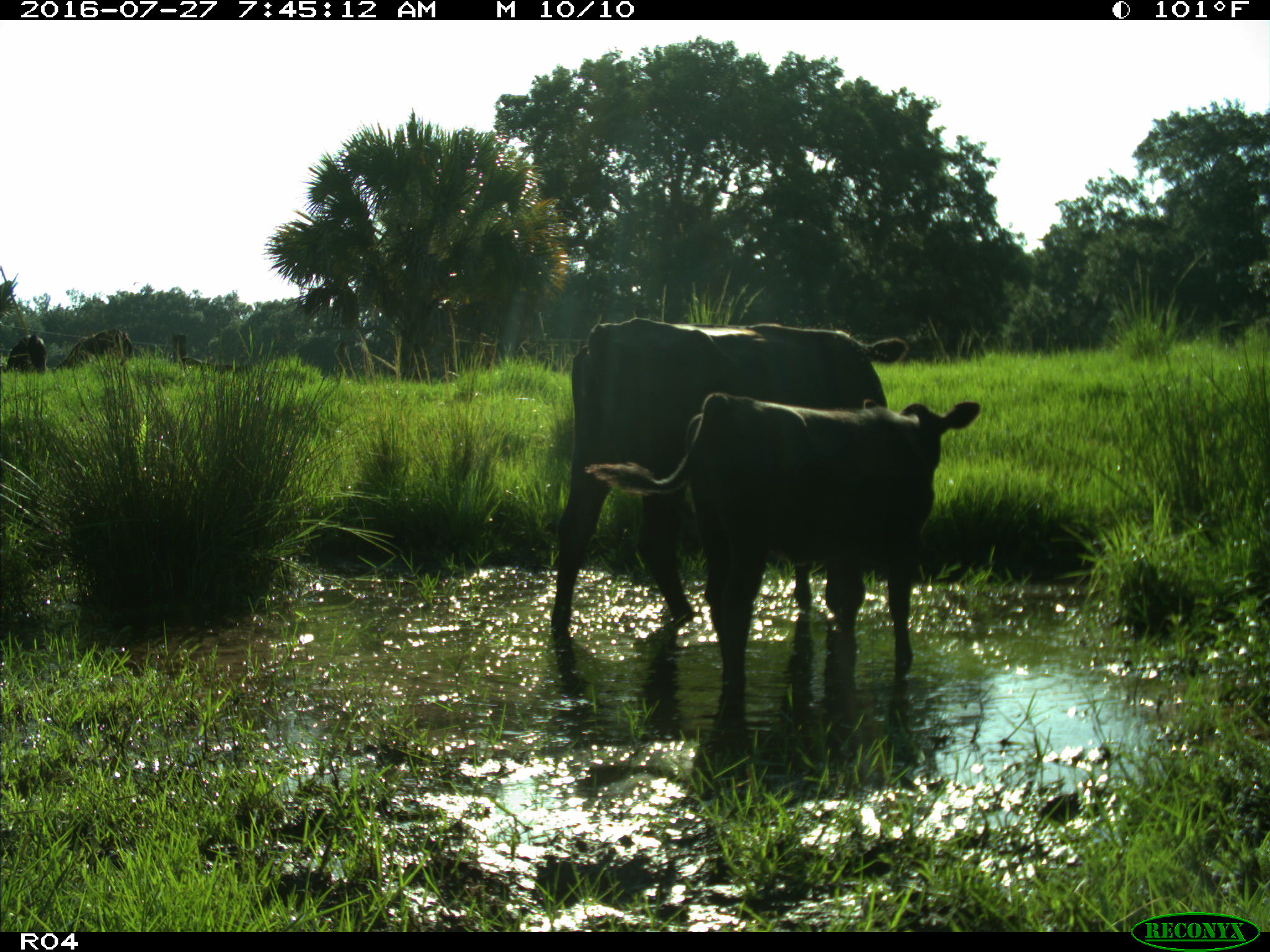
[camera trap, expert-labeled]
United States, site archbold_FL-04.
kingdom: Animalia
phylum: Chordata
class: Mammalia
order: Artiodactyla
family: Bovidae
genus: Bos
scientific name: Bos taurus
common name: domestic cow